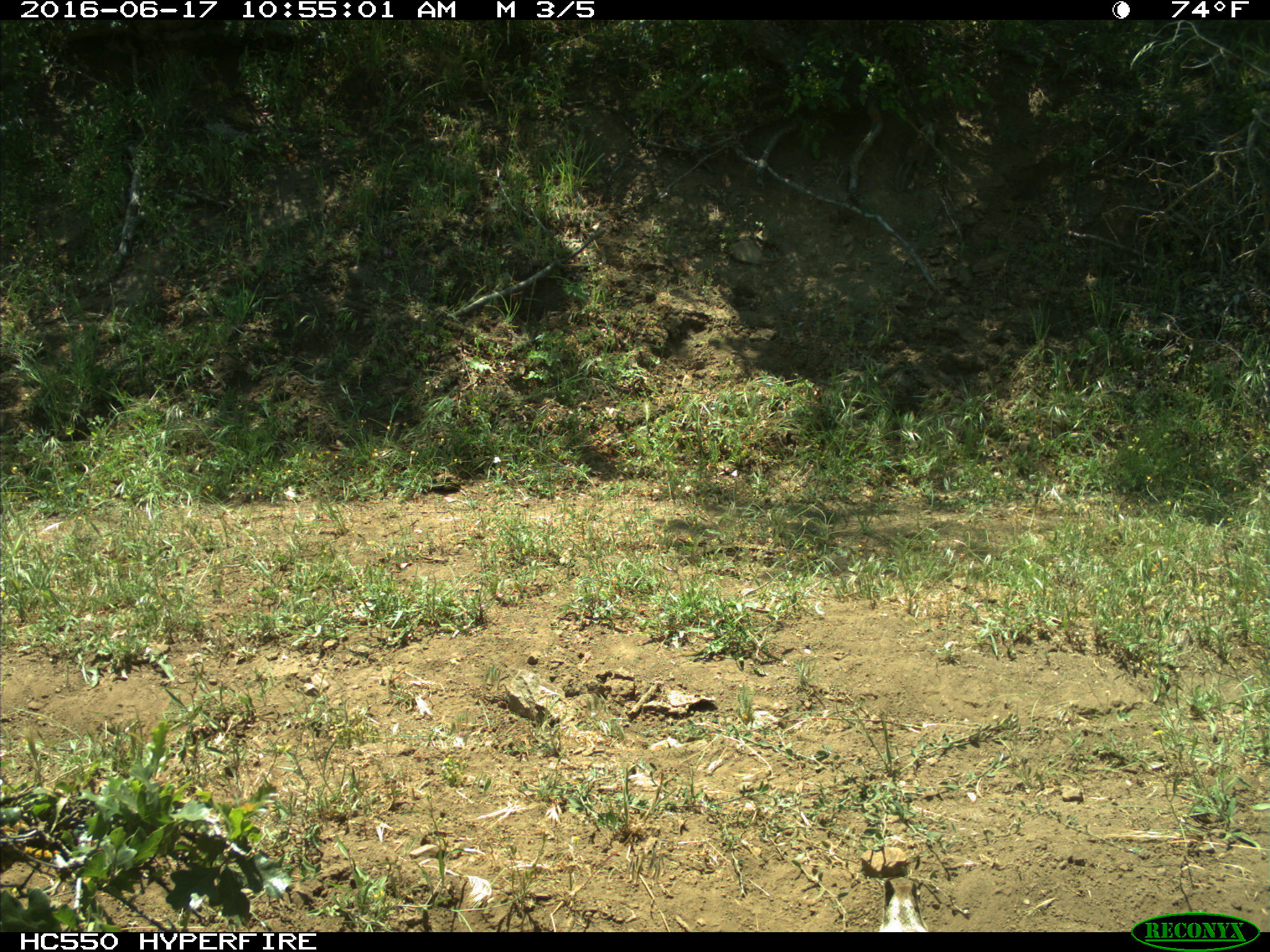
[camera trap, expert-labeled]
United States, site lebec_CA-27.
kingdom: Animalia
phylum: Chordata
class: Mammalia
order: Rodentia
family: Sciuridae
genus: Otospermophilus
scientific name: Otospermophilus beecheyi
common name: california ground squirrel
Otospermophilus beecheyi (california ground squirrel).